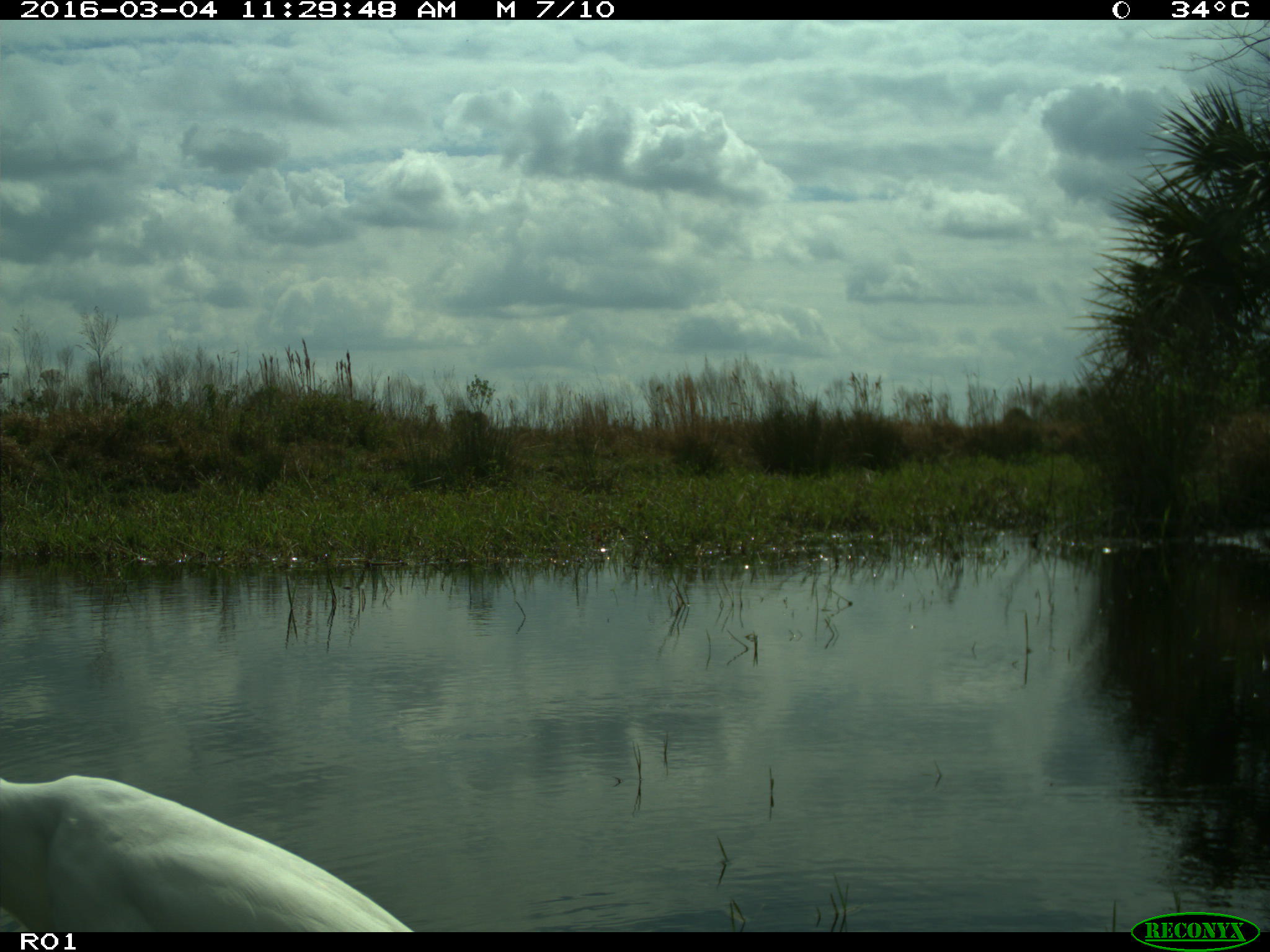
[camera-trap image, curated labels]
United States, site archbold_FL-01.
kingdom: Animalia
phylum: Chordata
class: Aves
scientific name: Aves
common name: birds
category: unidentified bird